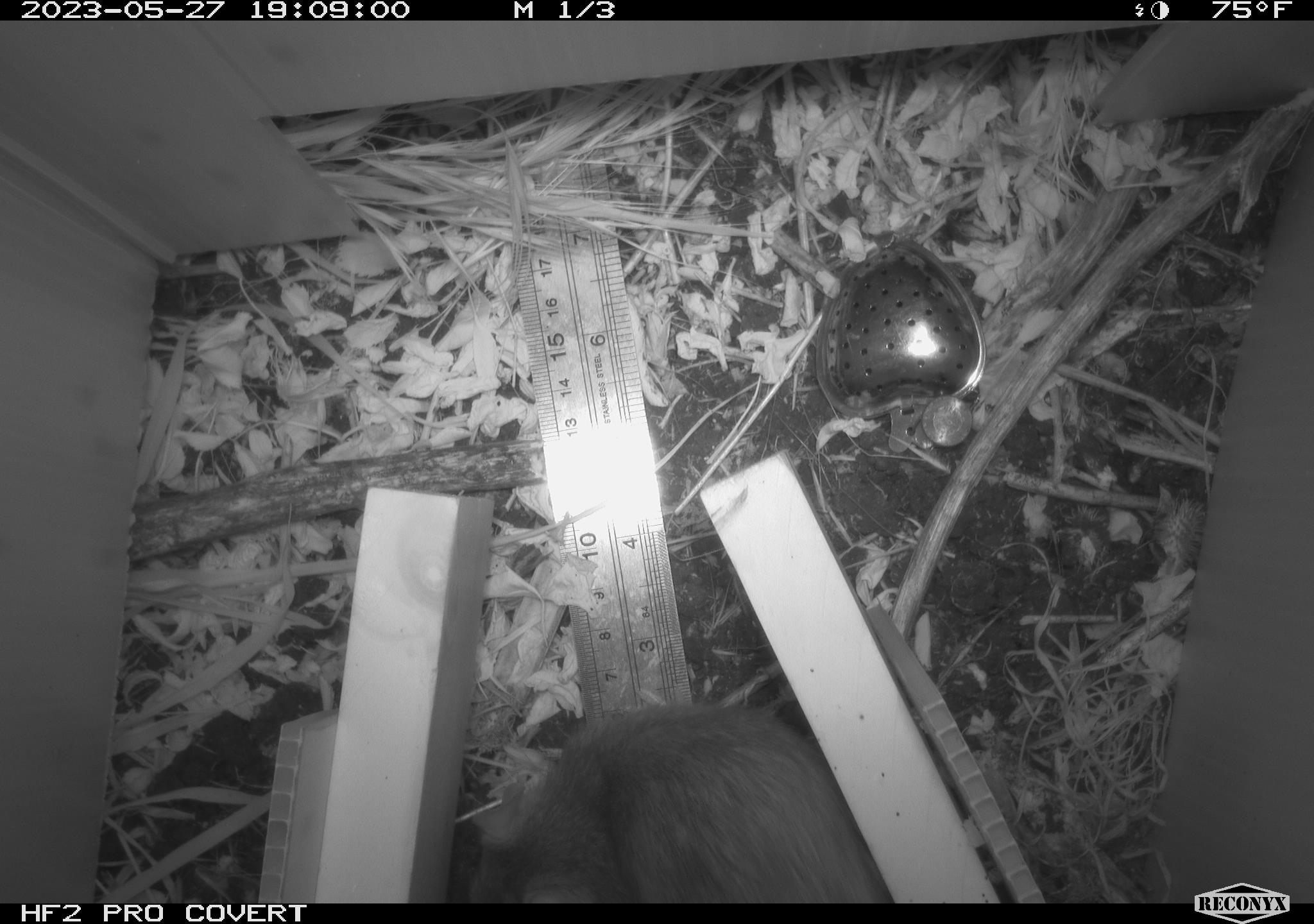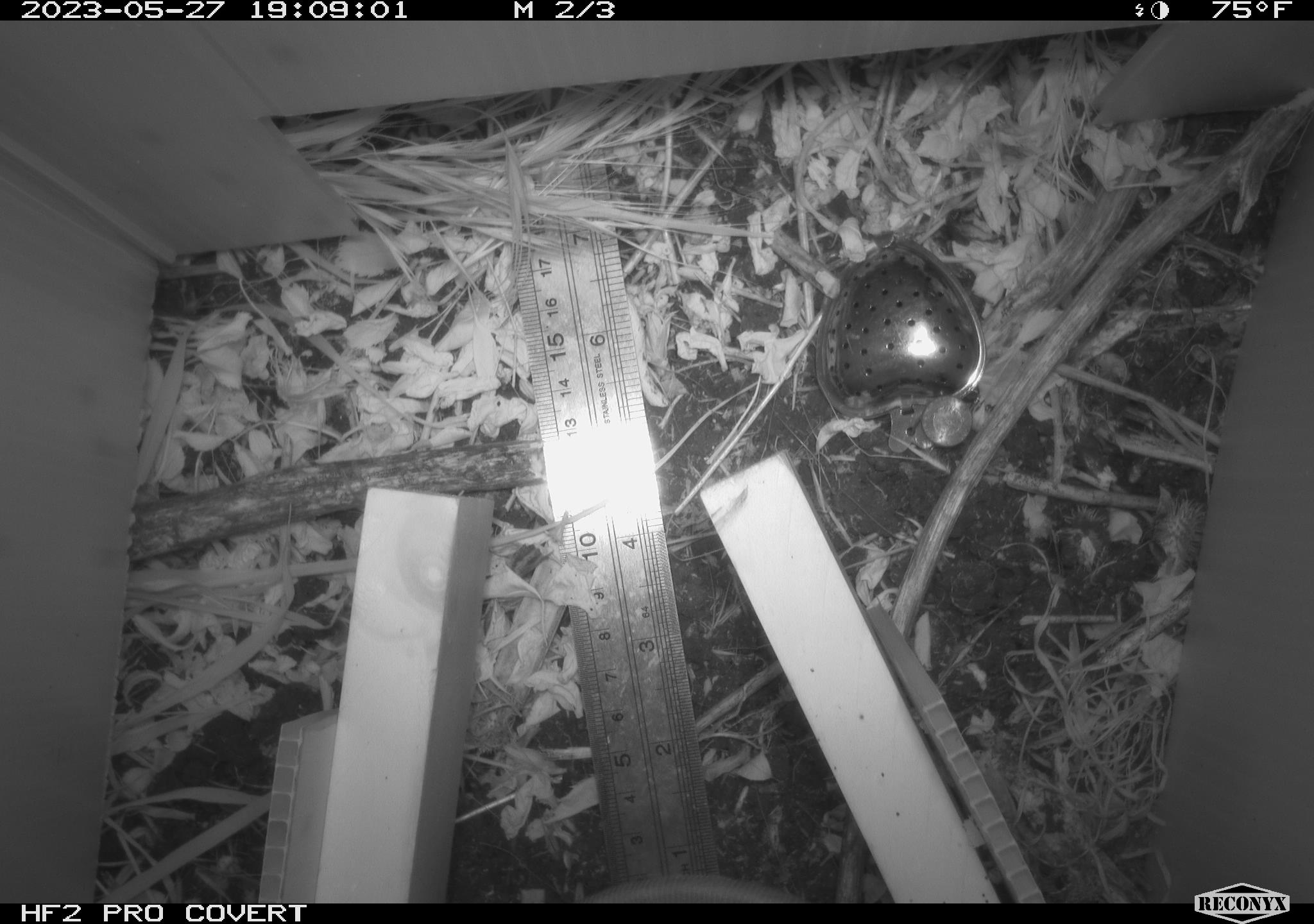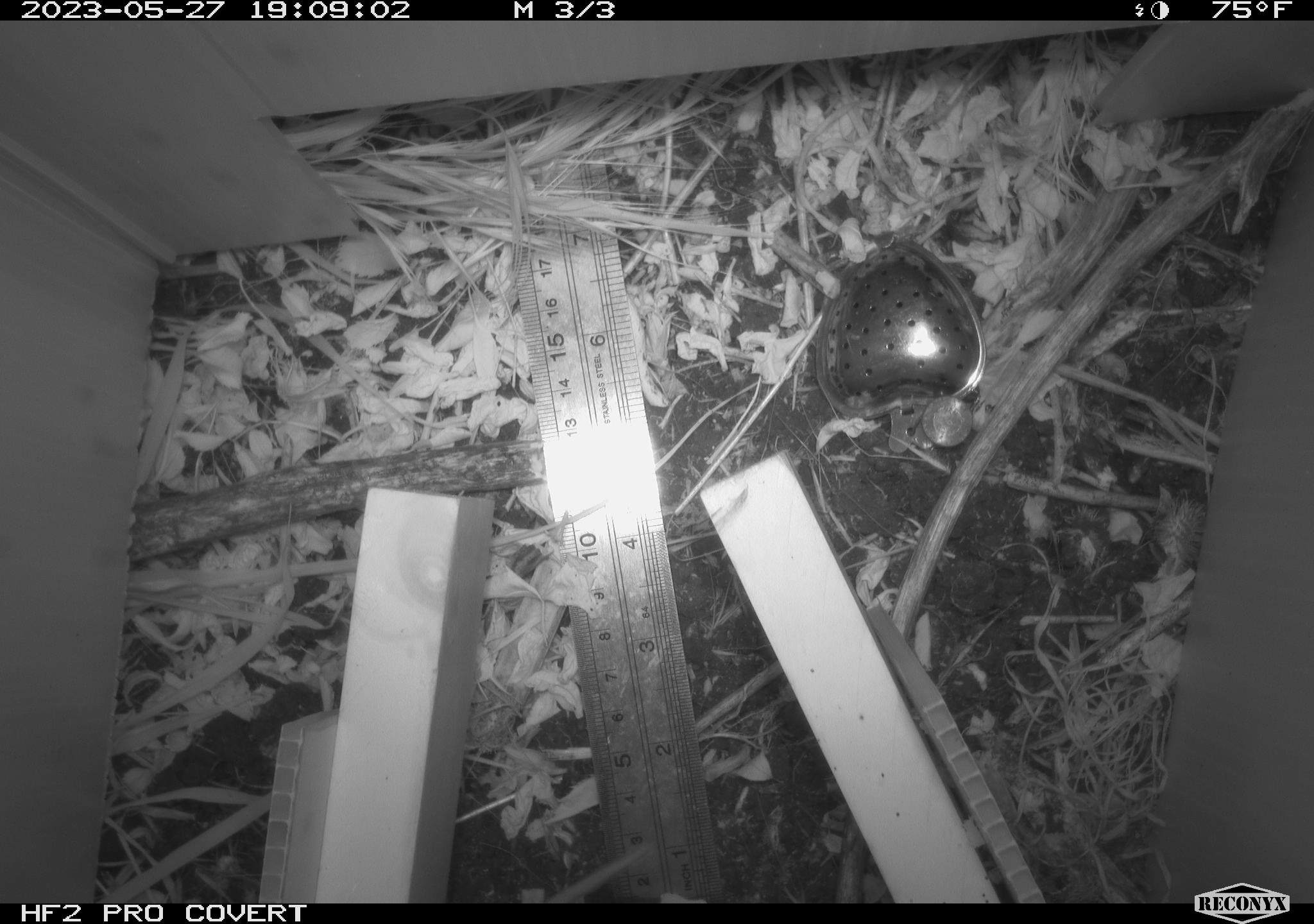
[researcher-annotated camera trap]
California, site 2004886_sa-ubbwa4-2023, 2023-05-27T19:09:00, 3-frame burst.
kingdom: Animalia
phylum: Chordata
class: Mammalia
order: Rodentia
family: Muridae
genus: Rattus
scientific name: Rattus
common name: rat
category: rattus species